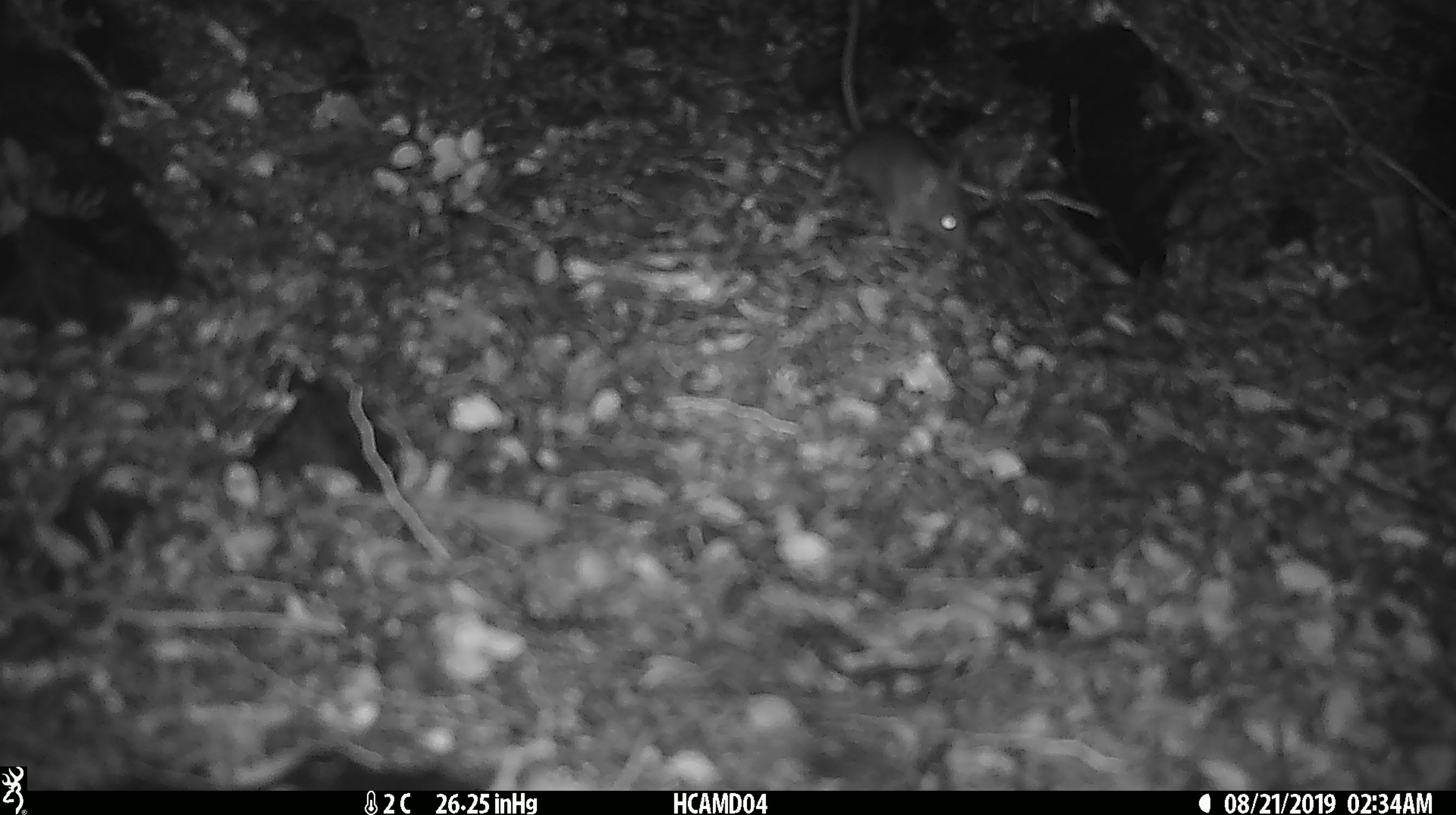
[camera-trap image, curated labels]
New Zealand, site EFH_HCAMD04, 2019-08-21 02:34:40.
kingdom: Animalia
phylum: Chordata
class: Mammalia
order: Rodentia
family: Muridae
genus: Mus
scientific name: Mus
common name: mouse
Mouse (Mus).